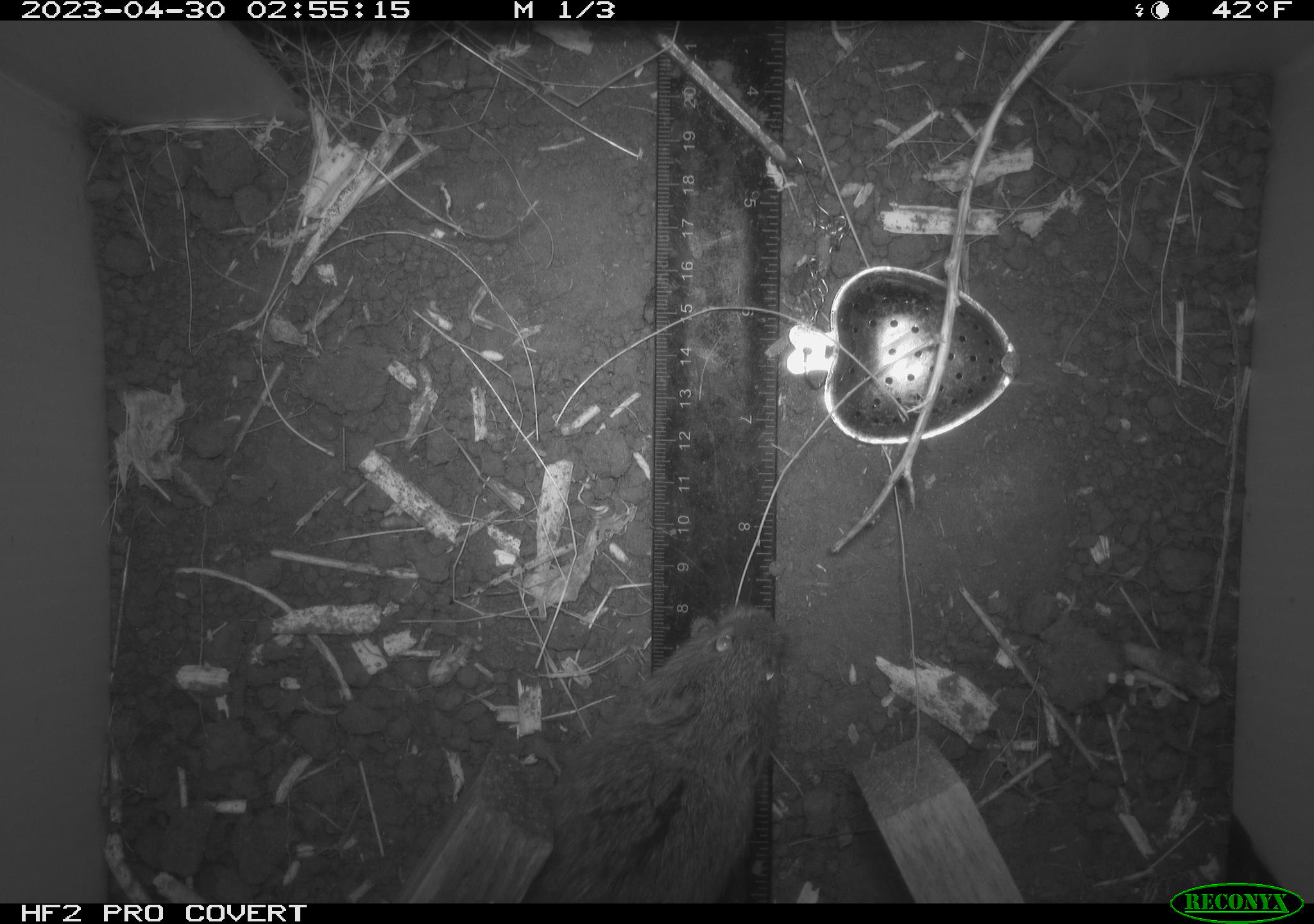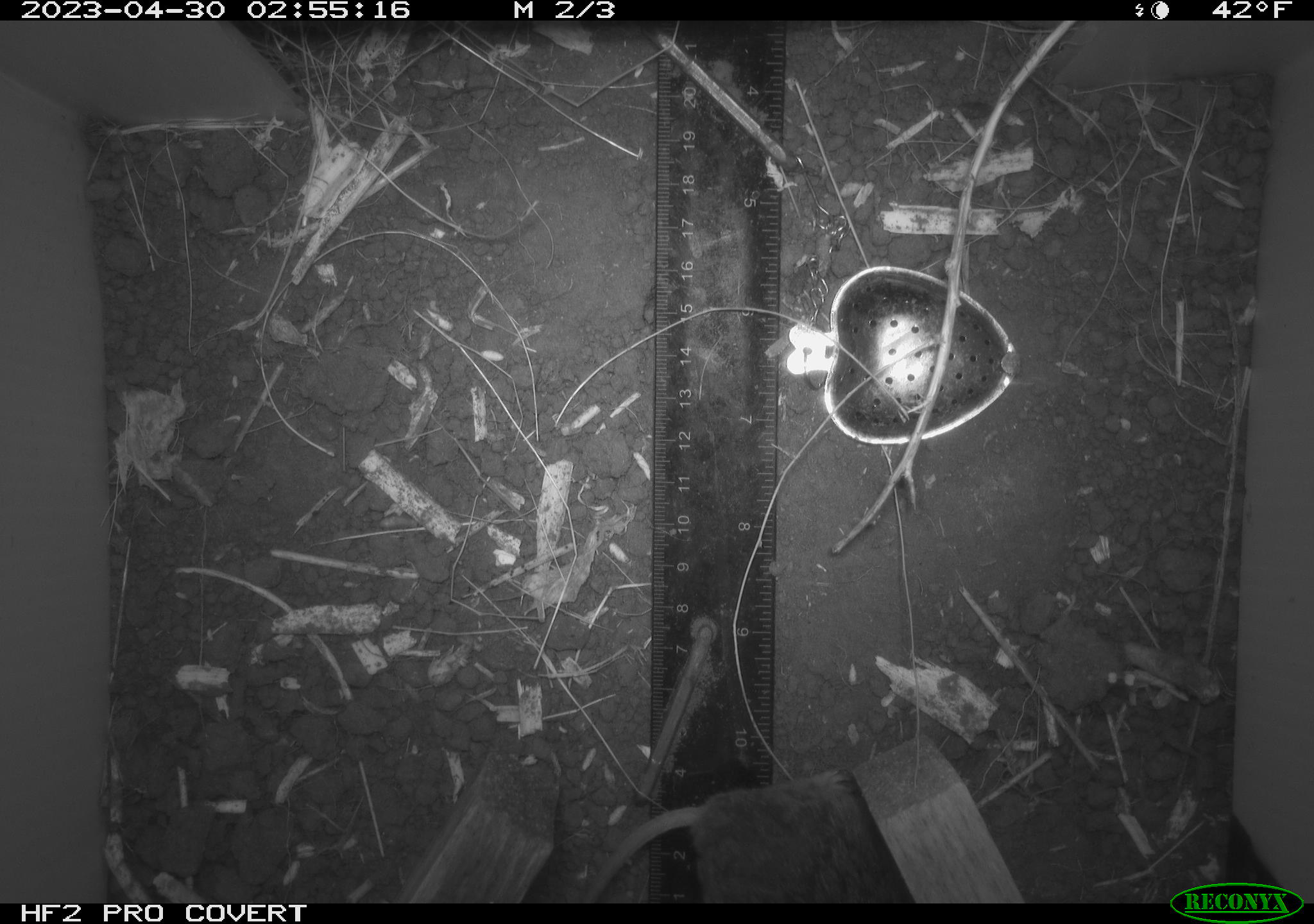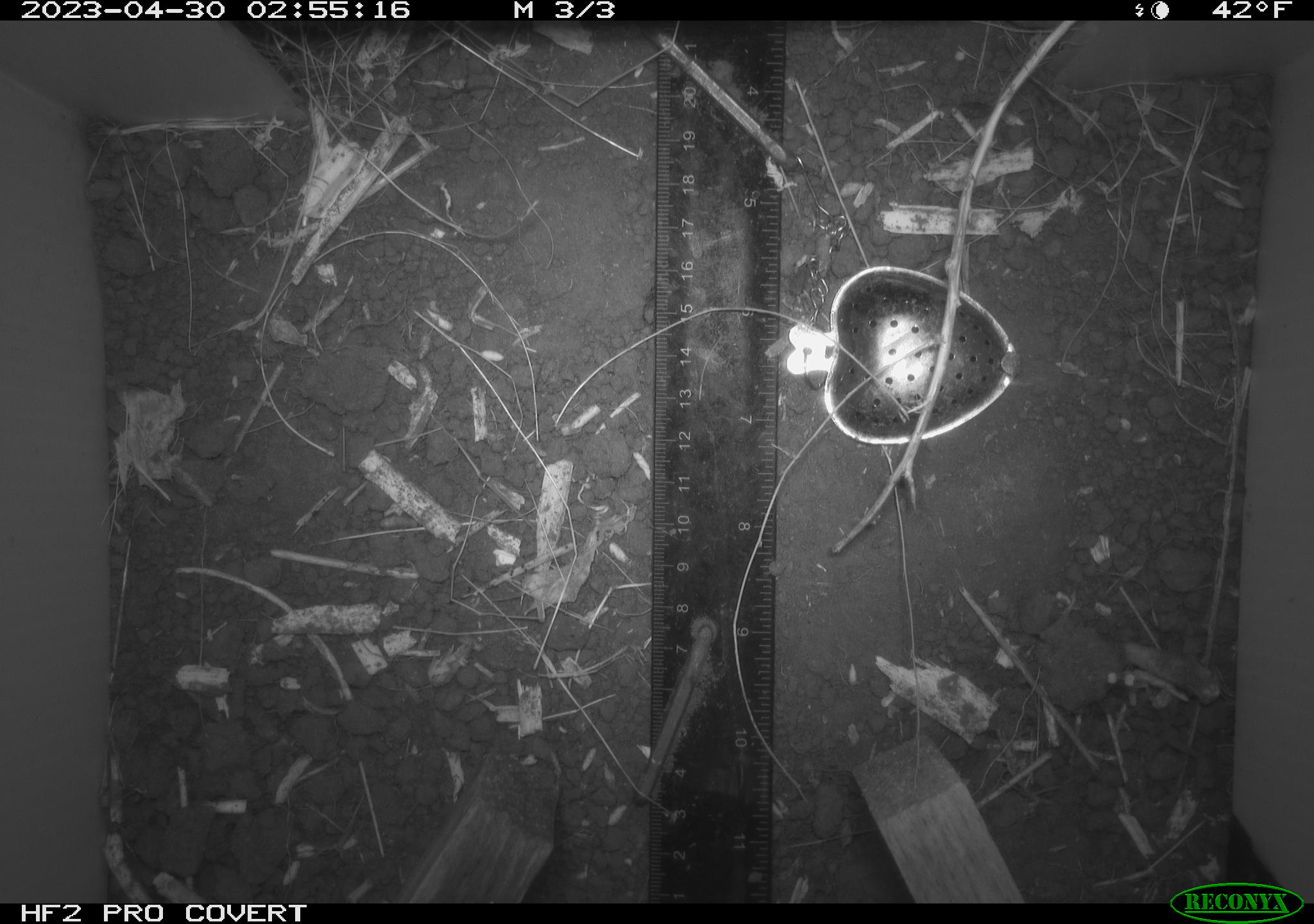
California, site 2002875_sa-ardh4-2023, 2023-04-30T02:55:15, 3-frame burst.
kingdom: Animalia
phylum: Chordata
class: Mammalia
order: Rodentia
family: Cricetidae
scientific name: Arvicolinae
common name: voles, lemmings, and muskrats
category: arvicolinae subfamily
Arvicolinae subfamily (voles, lemmings, and muskrats) (Arvicolinae).